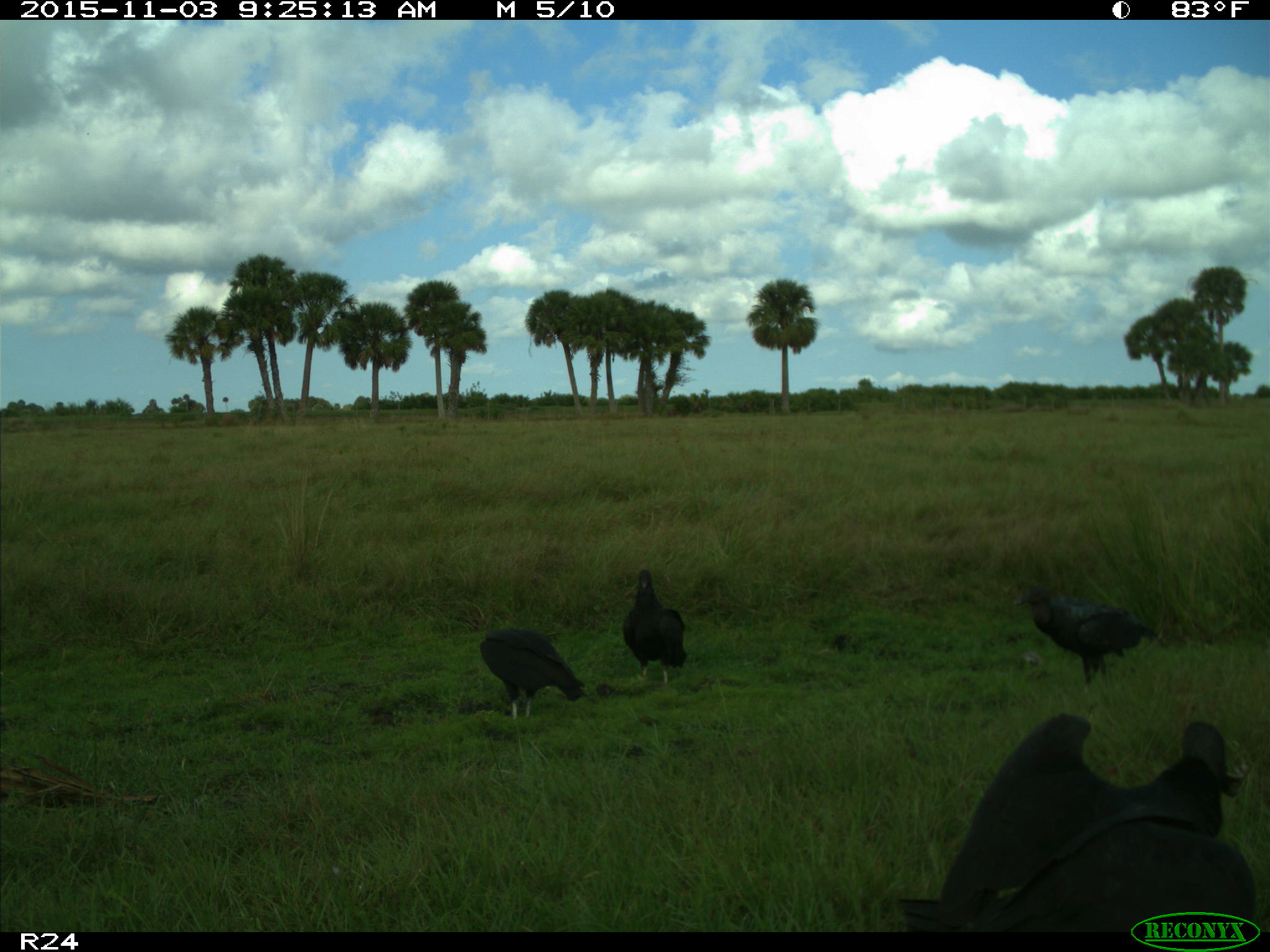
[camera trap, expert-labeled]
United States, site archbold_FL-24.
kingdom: Animalia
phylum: Chordata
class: Aves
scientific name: Aves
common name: birds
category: unidentified bird